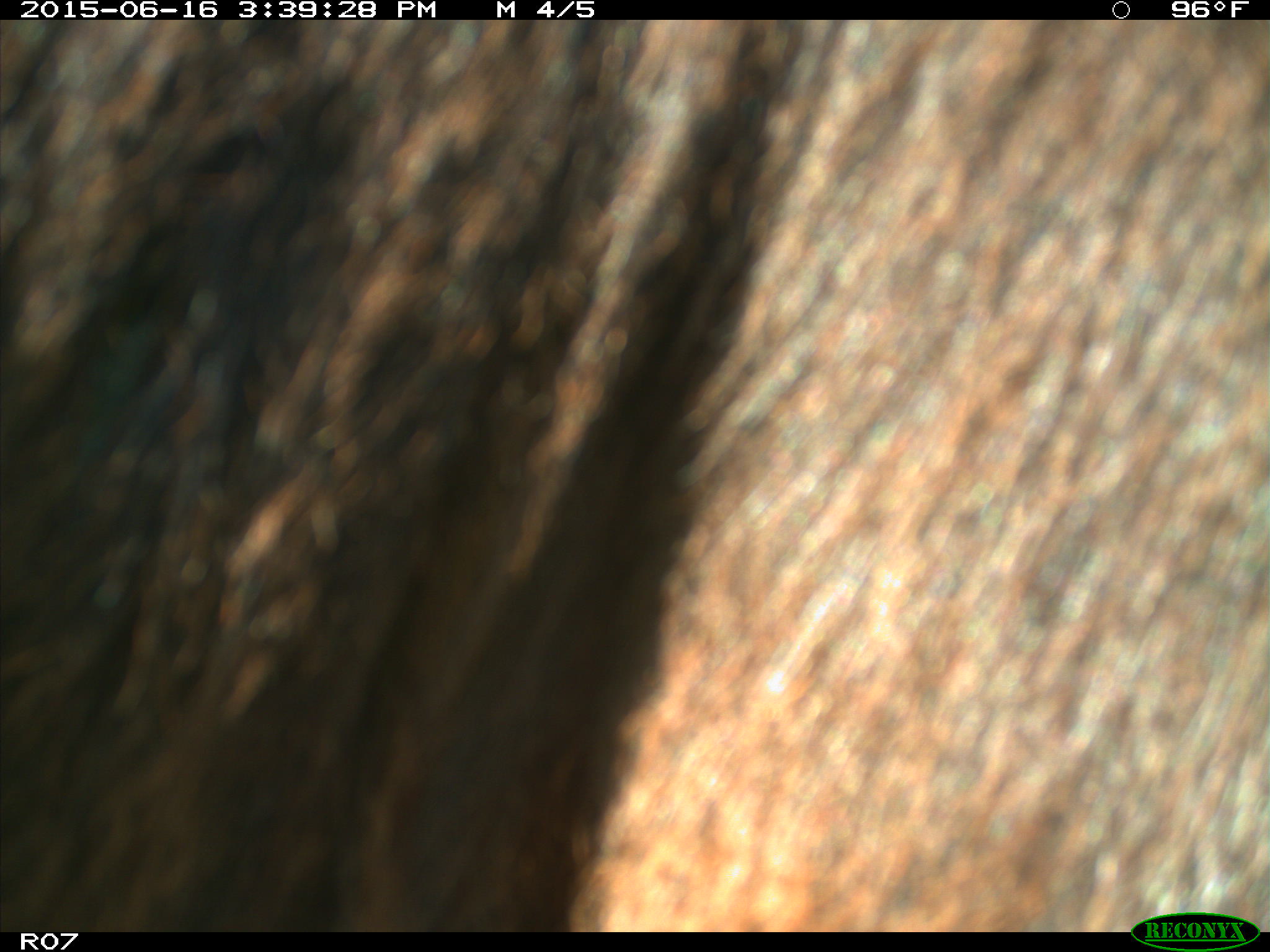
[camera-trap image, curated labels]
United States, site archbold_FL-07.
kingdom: Animalia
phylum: Chordata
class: Mammalia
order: Artiodactyla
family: Bovidae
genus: Bos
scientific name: Bos taurus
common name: domestic cow